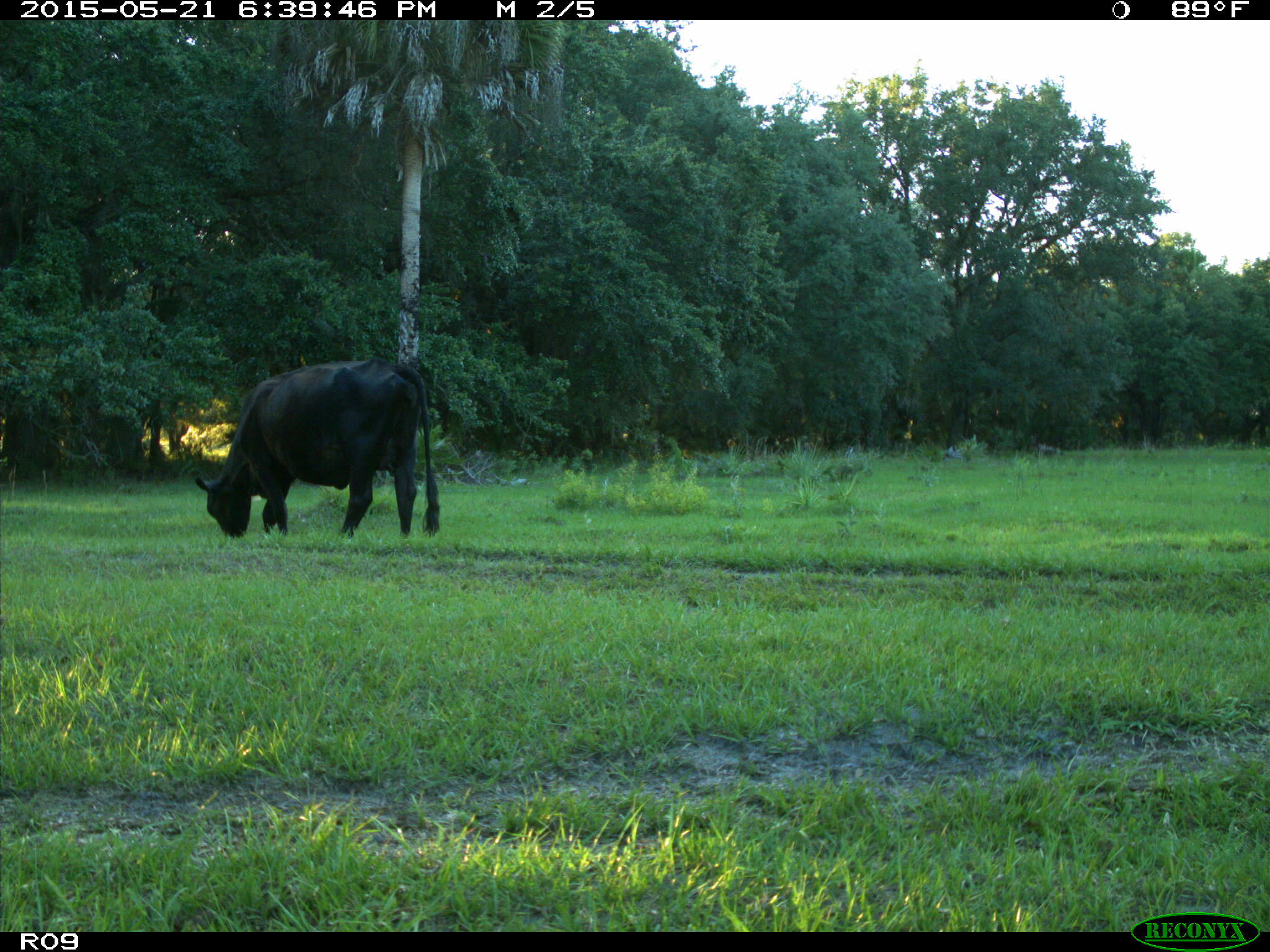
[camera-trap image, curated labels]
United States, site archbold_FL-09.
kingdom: Animalia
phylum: Chordata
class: Mammalia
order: Artiodactyla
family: Bovidae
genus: Bos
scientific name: Bos taurus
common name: domestic cow